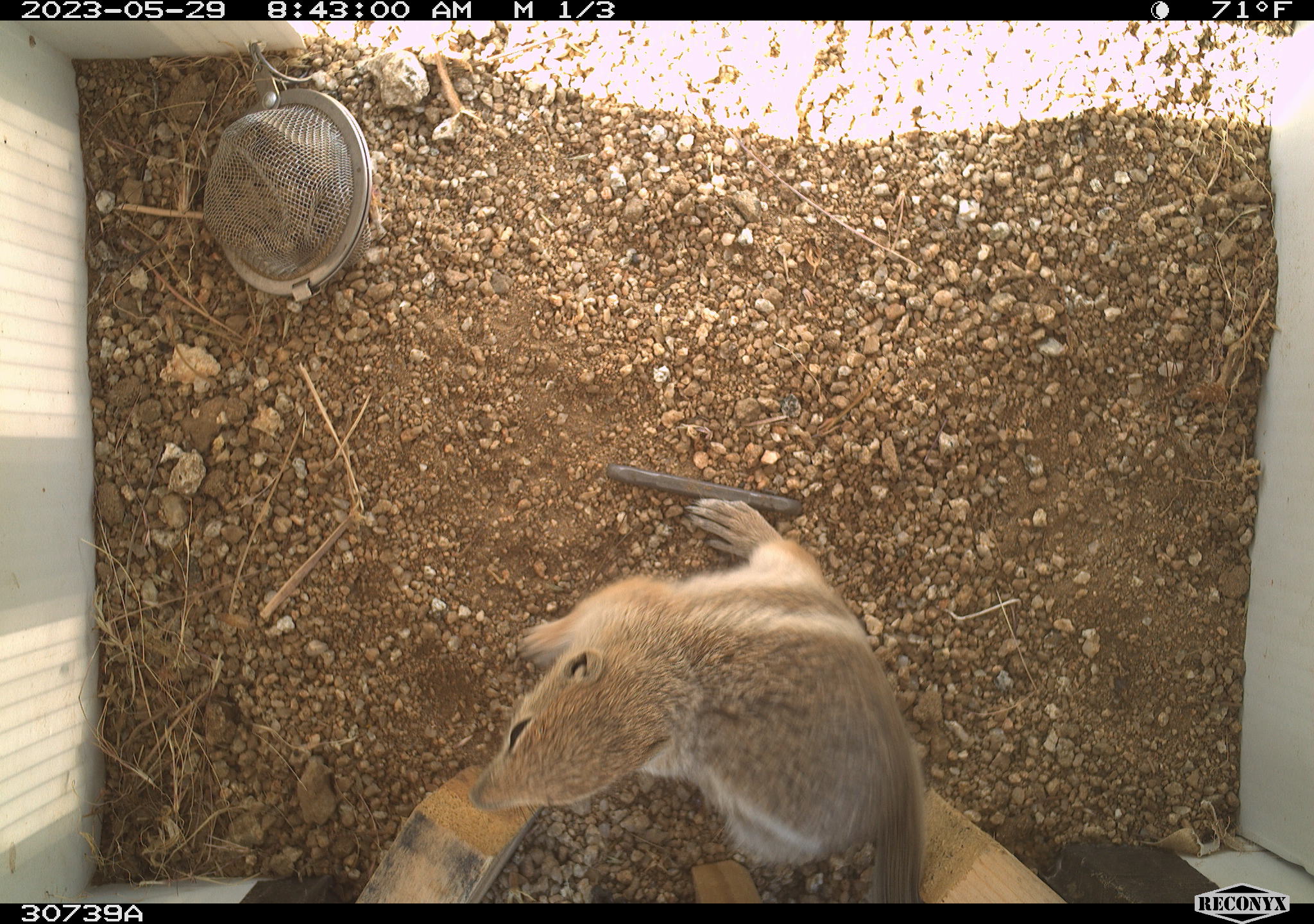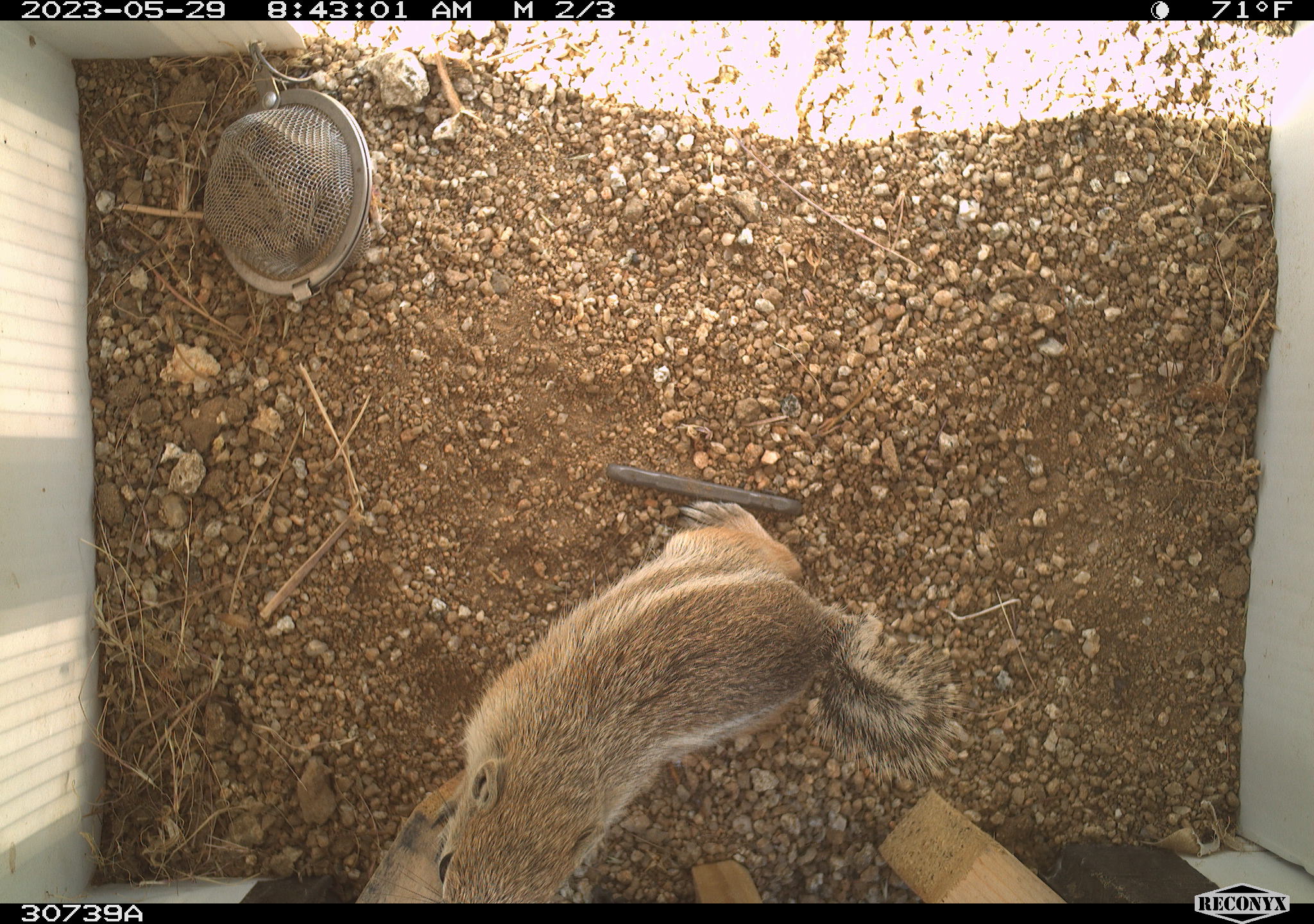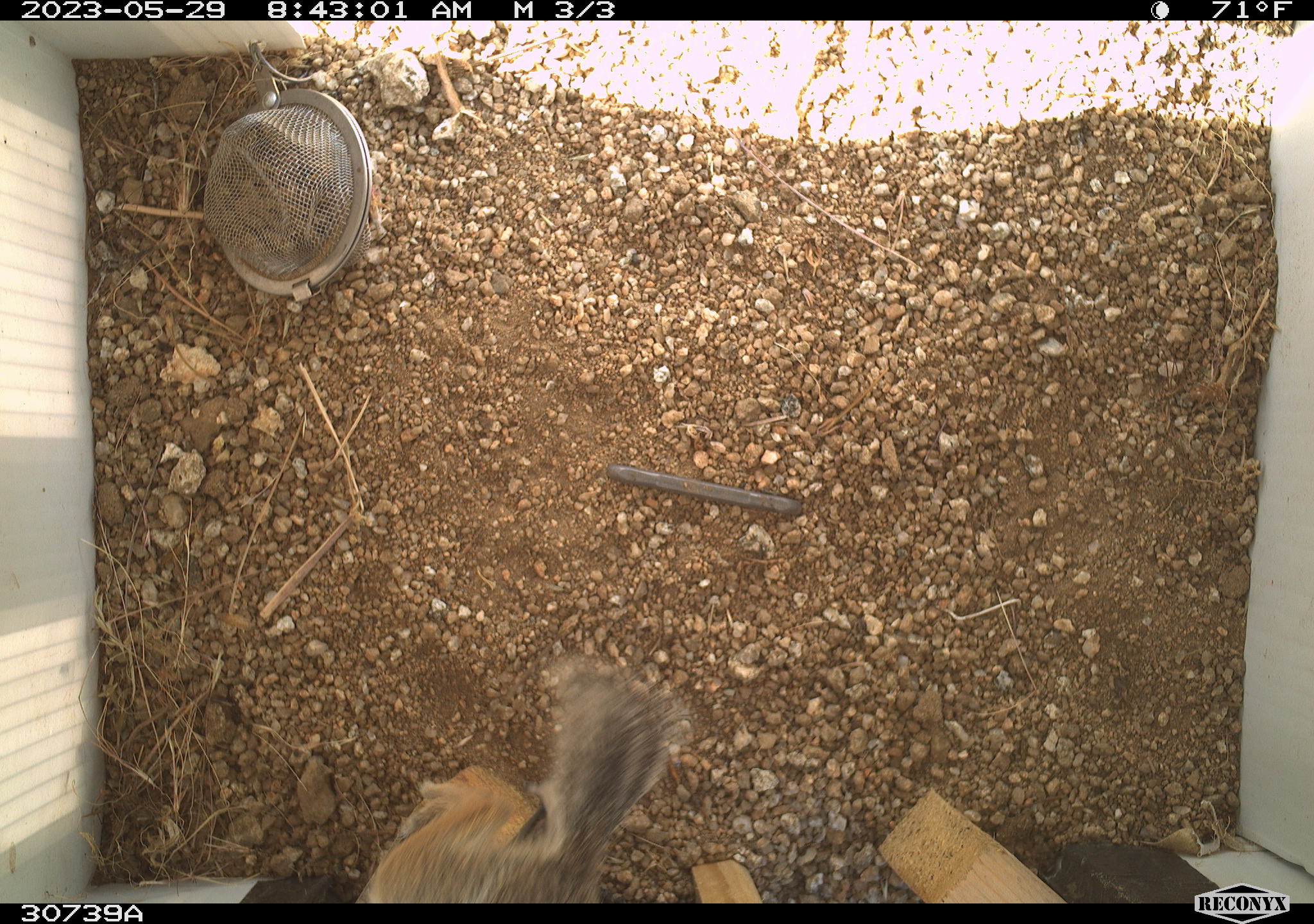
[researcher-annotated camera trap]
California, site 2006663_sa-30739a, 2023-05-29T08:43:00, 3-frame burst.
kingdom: Animalia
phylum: Chordata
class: Mammalia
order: Rodentia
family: Sciuridae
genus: Ammospermophilus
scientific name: Ammospermophilus leucurus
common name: white-tailed antelope squirrel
White-tailed antelope squirrel (Ammospermophilus leucurus).